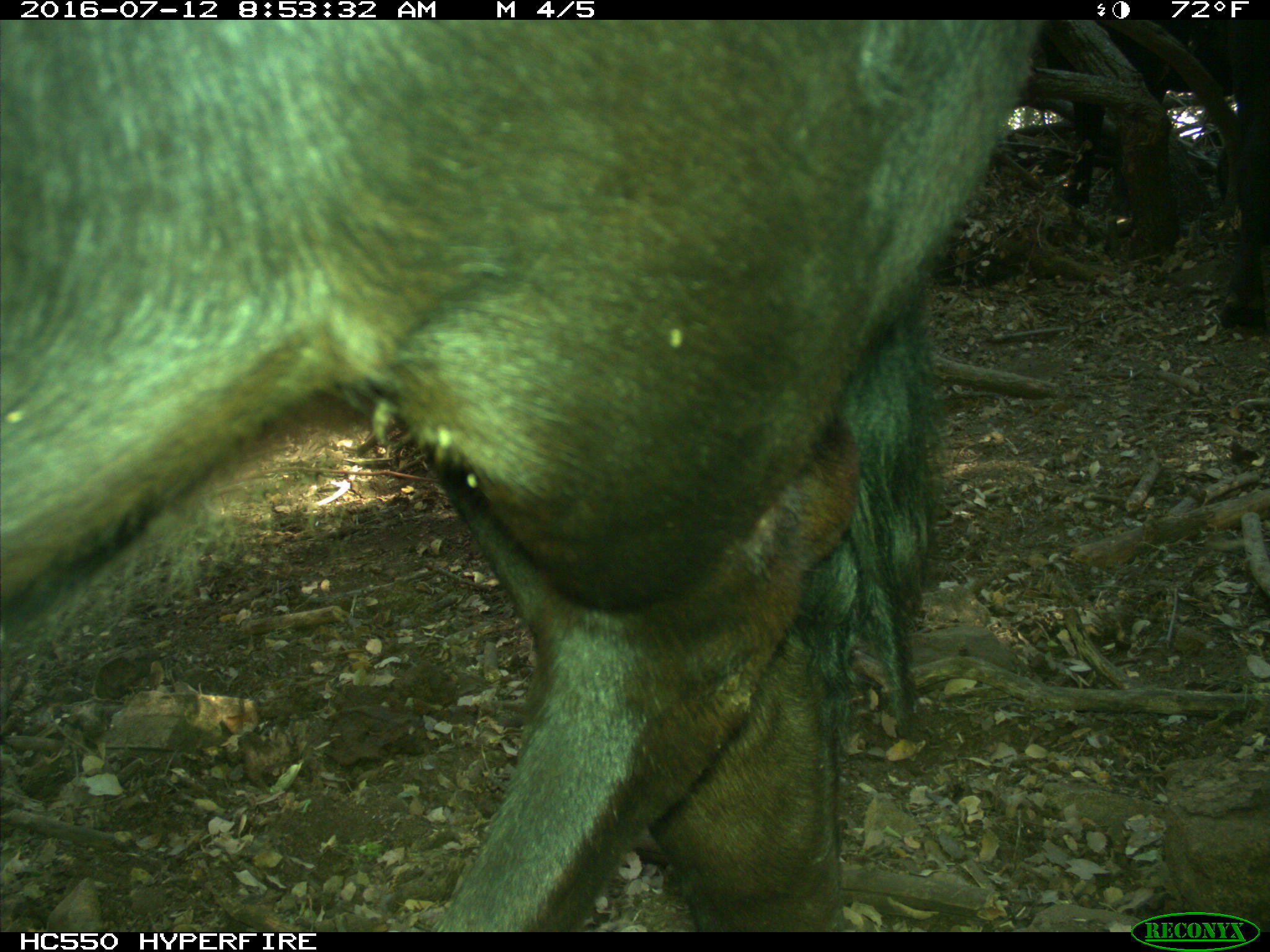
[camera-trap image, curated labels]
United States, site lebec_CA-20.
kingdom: Animalia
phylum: Chordata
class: Mammalia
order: Artiodactyla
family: Bovidae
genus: Bos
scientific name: Bos taurus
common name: domestic cow